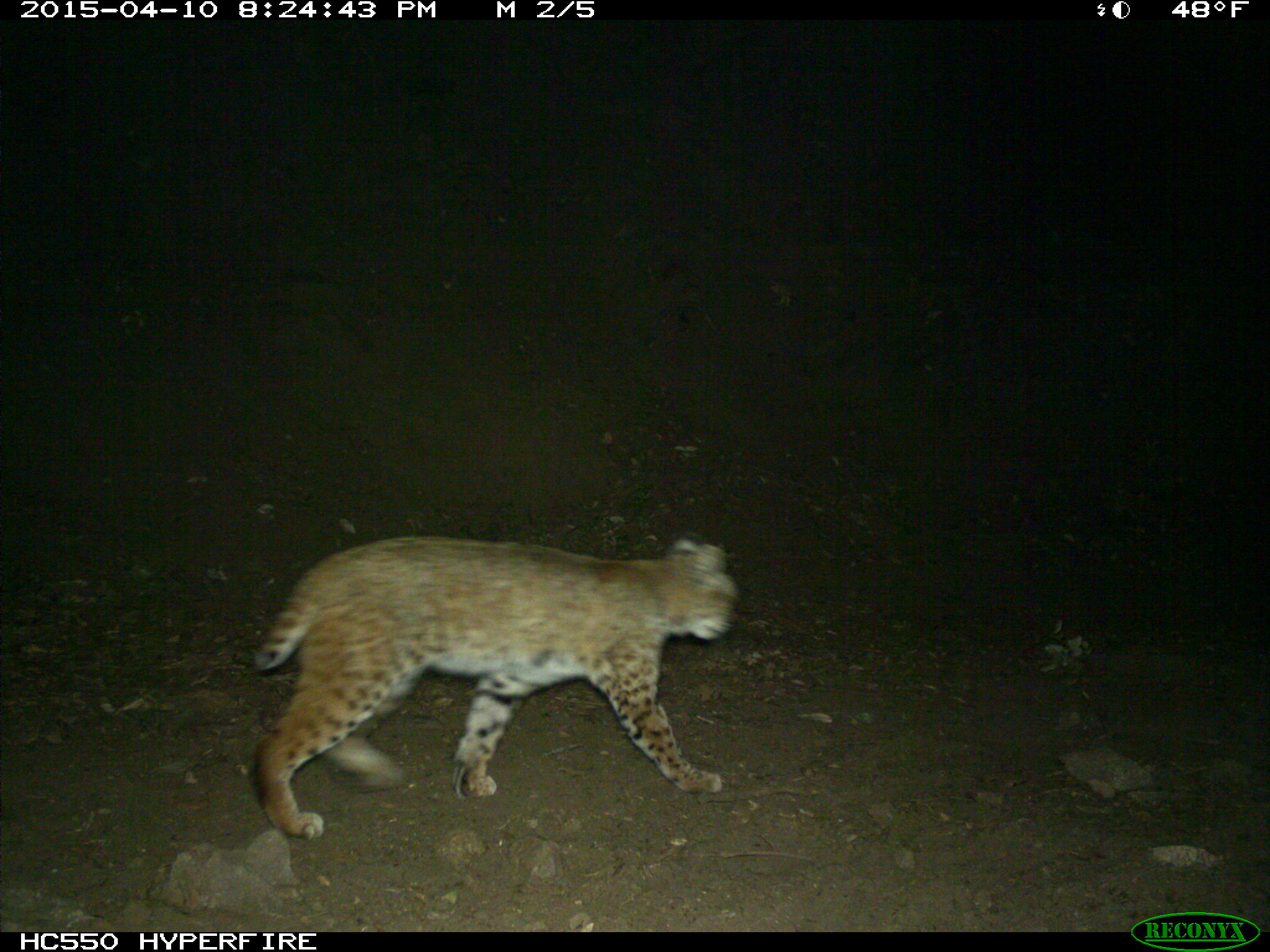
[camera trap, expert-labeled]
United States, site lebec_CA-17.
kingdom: Animalia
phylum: Chordata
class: Mammalia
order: Carnivora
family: Felidae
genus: Lynx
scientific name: Lynx rufus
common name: bobcat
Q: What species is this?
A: Lynx rufus (bobcat).